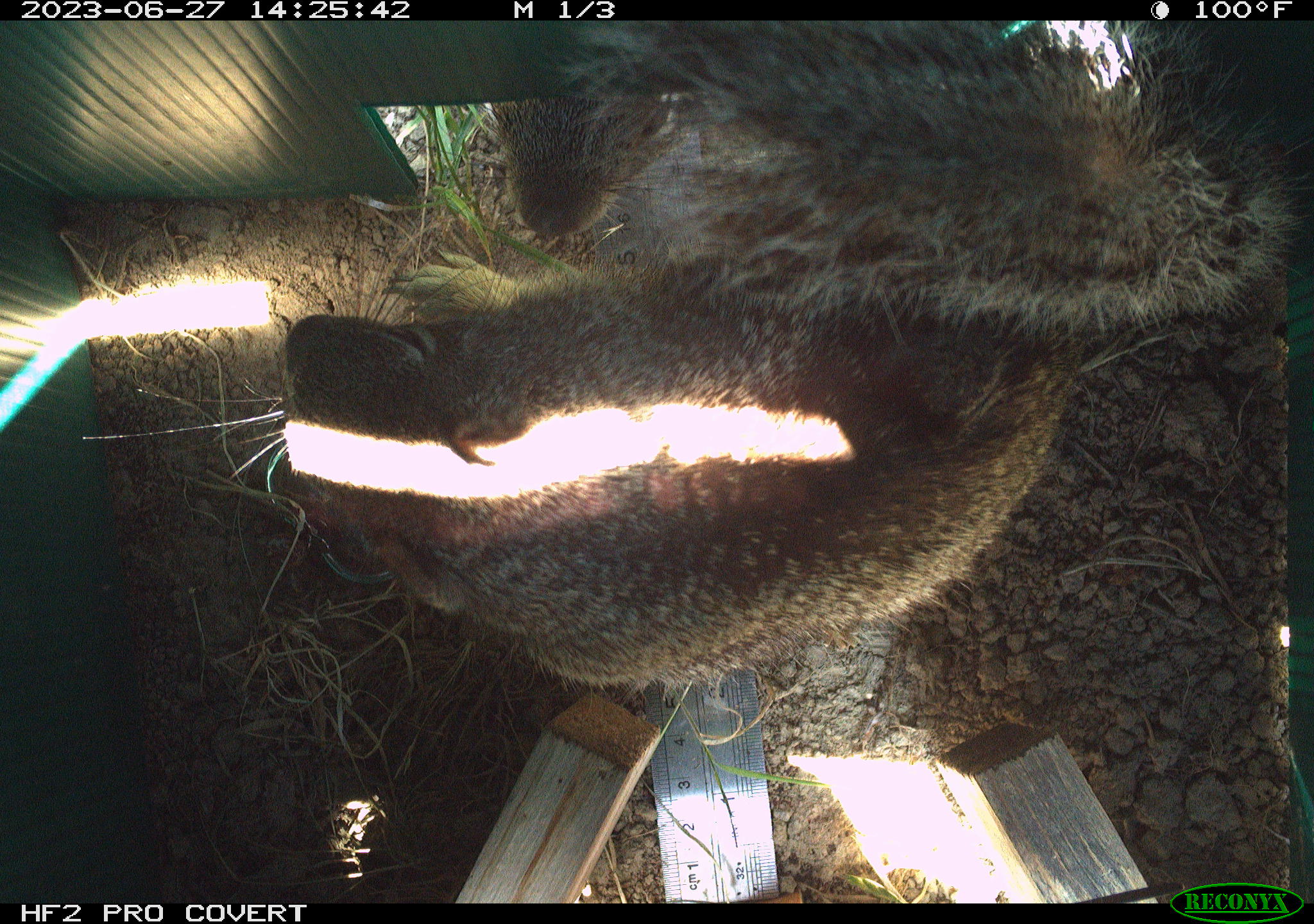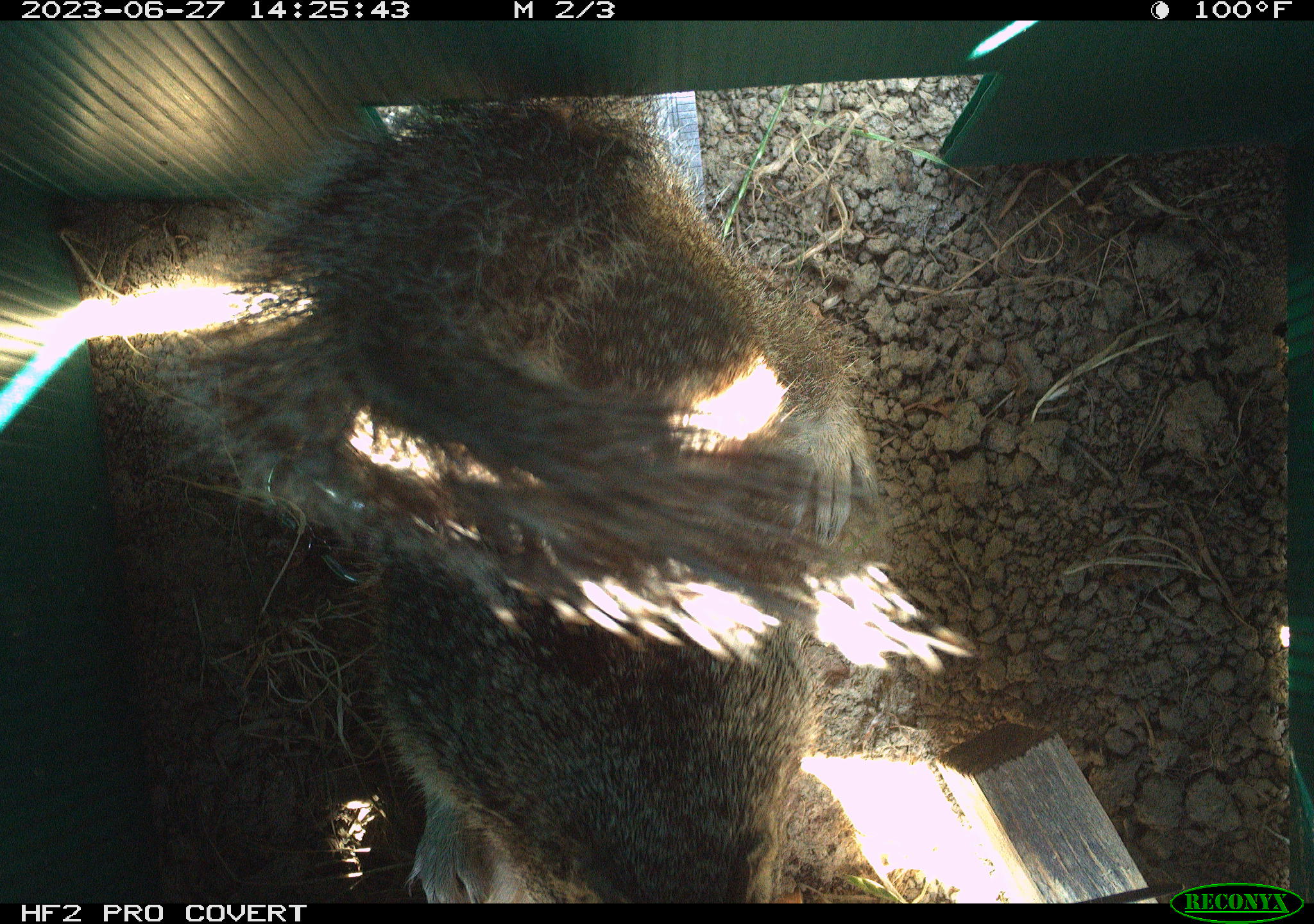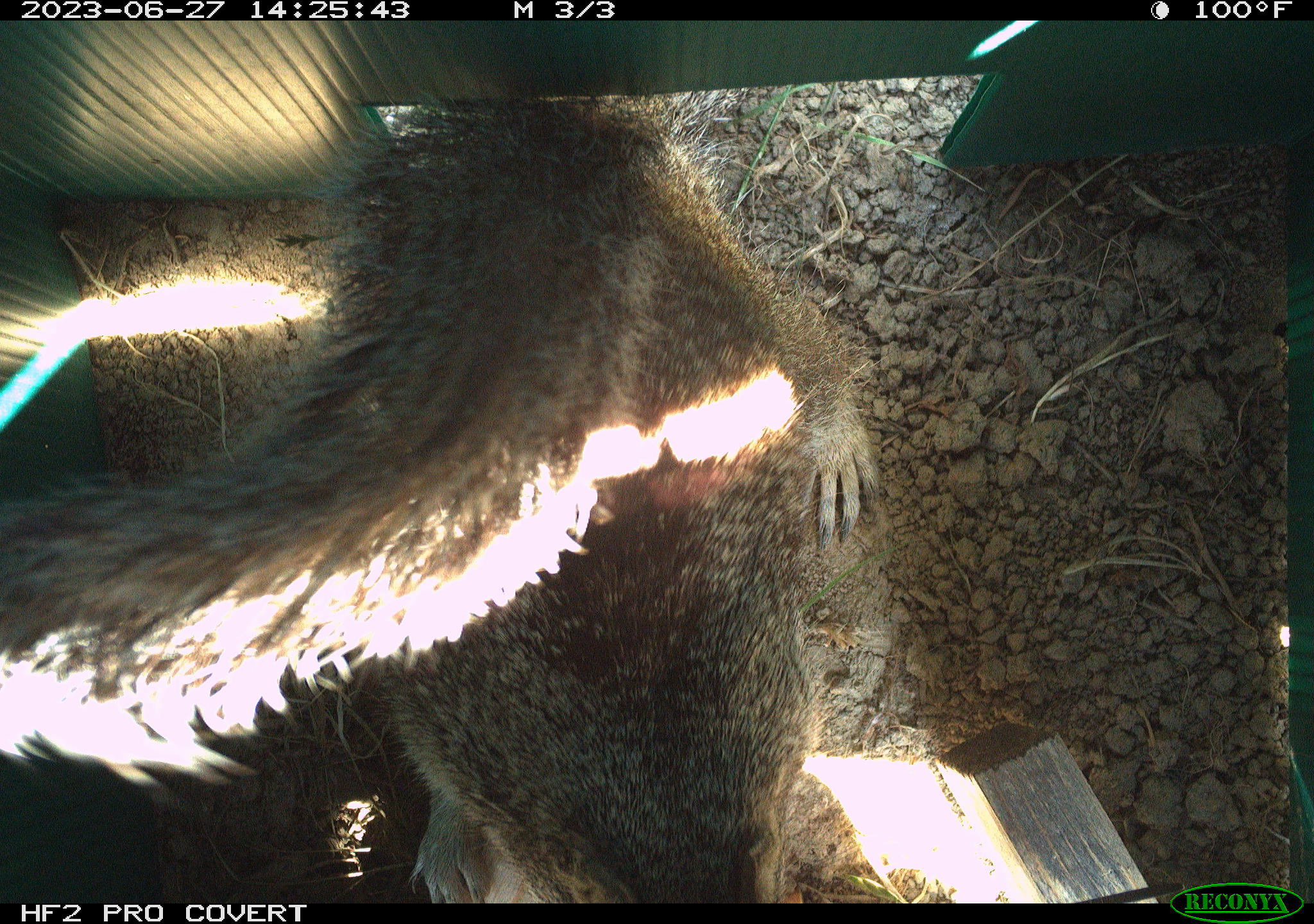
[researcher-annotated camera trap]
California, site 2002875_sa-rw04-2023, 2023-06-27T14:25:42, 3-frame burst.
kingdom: Animalia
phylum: Chordata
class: Mammalia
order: Rodentia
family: Sciuridae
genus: Otospermophilus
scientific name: Otospermophilus beecheyi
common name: california ground squirrel